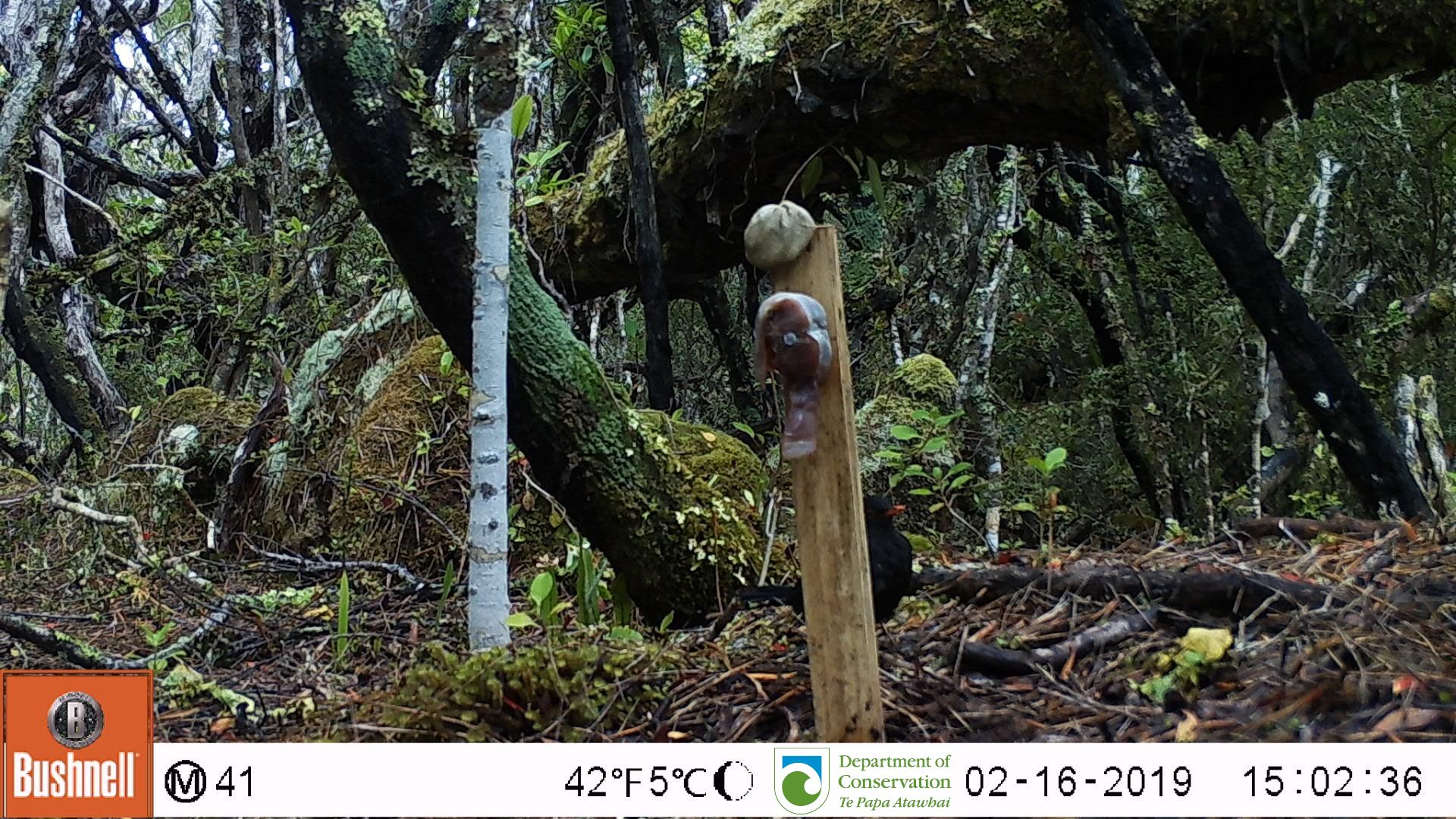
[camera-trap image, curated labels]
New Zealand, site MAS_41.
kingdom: Animalia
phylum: Chordata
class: Aves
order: Passeriformes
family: Turdidae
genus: Turdus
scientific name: Turdus merula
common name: eurasian blackbird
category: blackbird